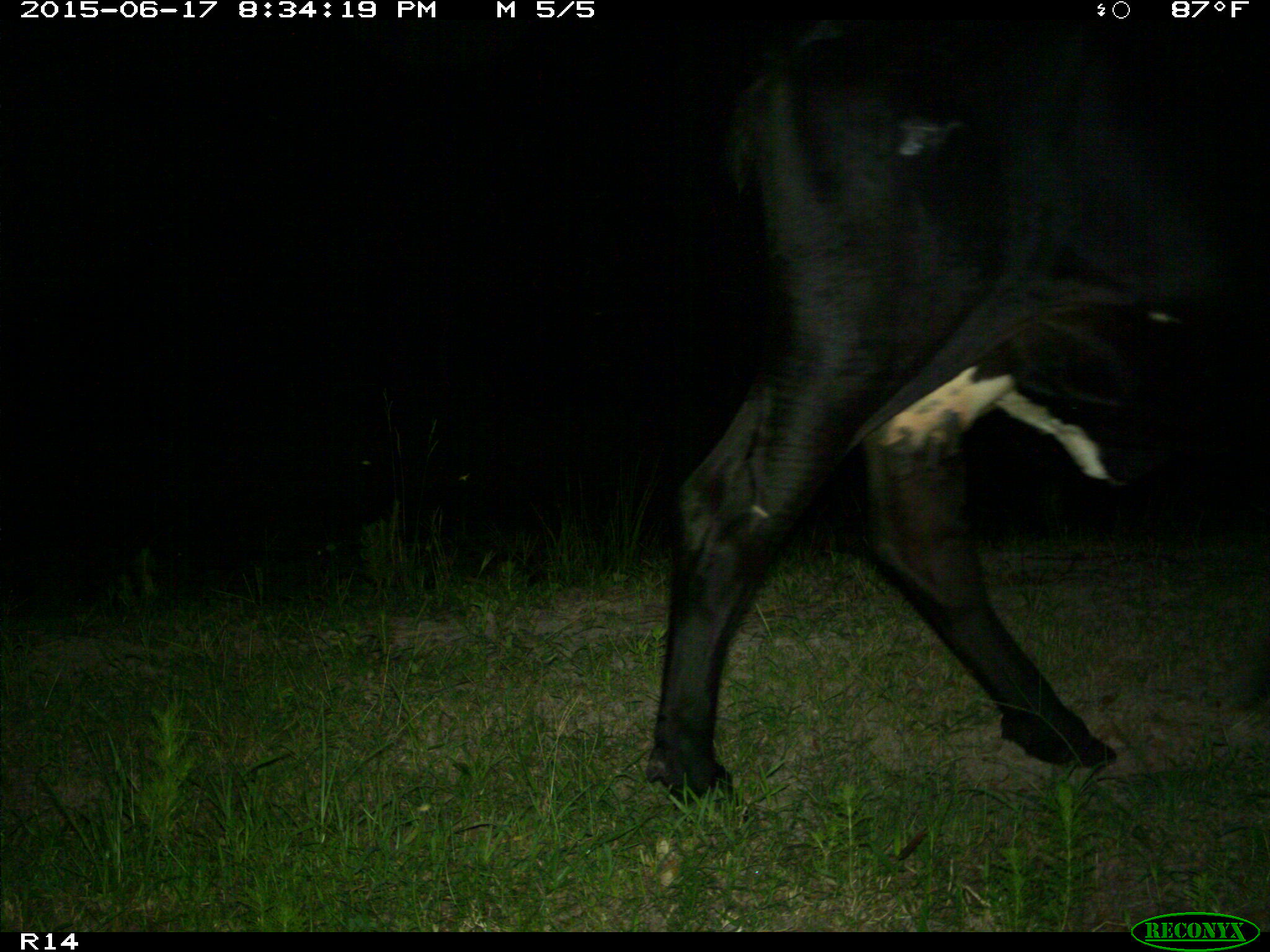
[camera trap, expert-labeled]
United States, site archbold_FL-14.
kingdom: Animalia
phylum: Chordata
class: Mammalia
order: Artiodactyla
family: Bovidae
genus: Bos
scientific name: Bos taurus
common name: domestic cow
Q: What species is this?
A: Bos taurus (domestic cow).